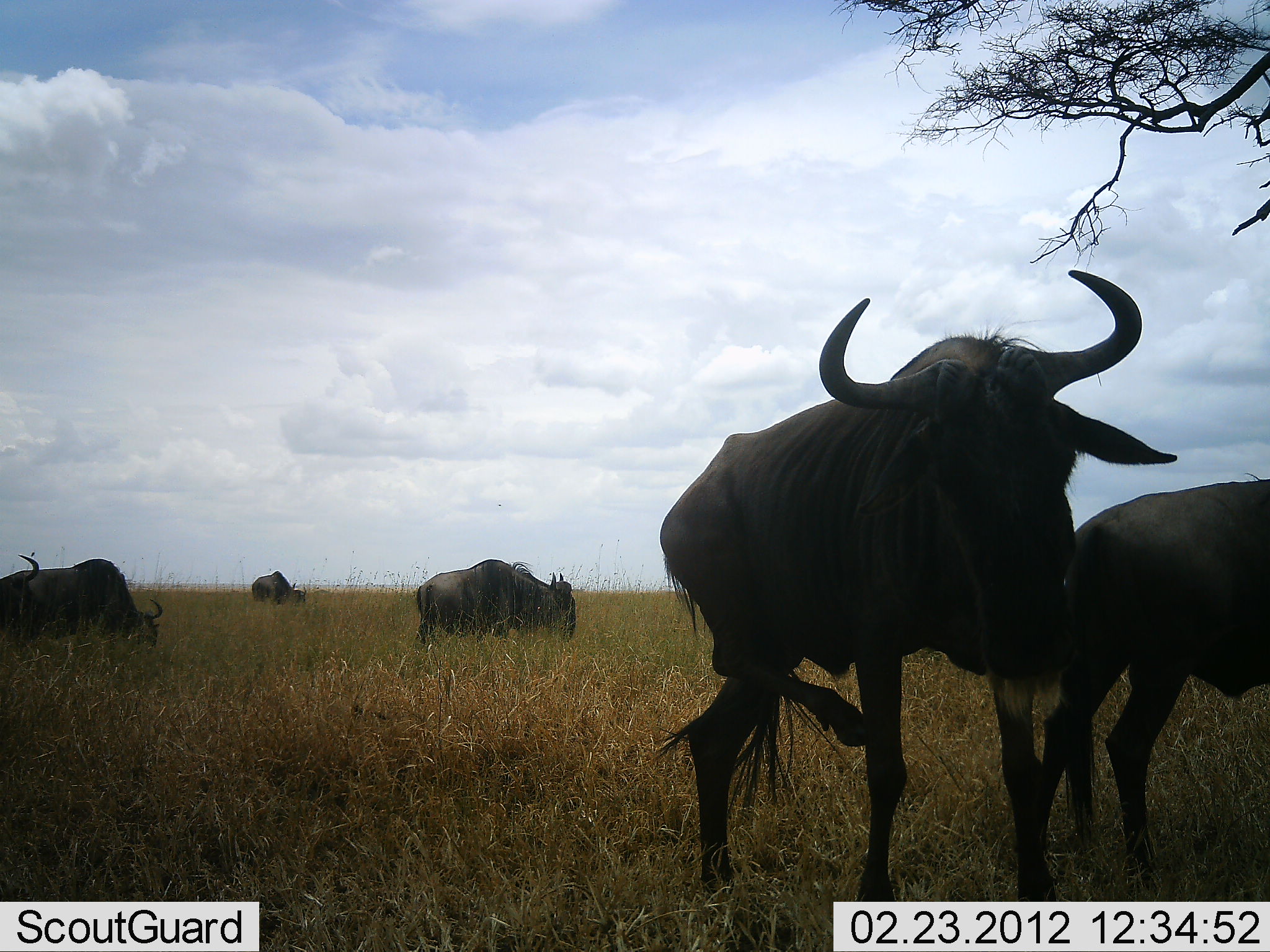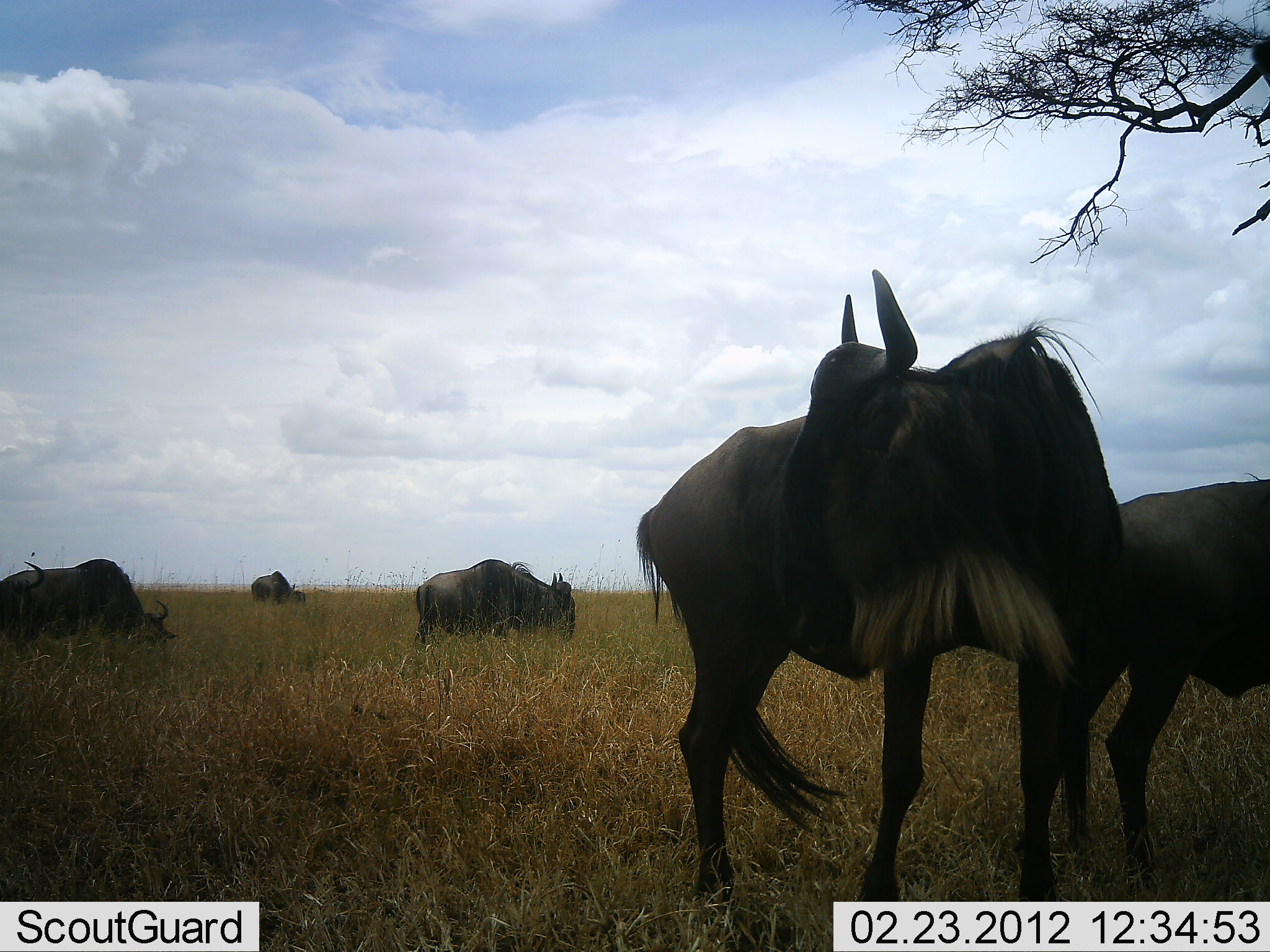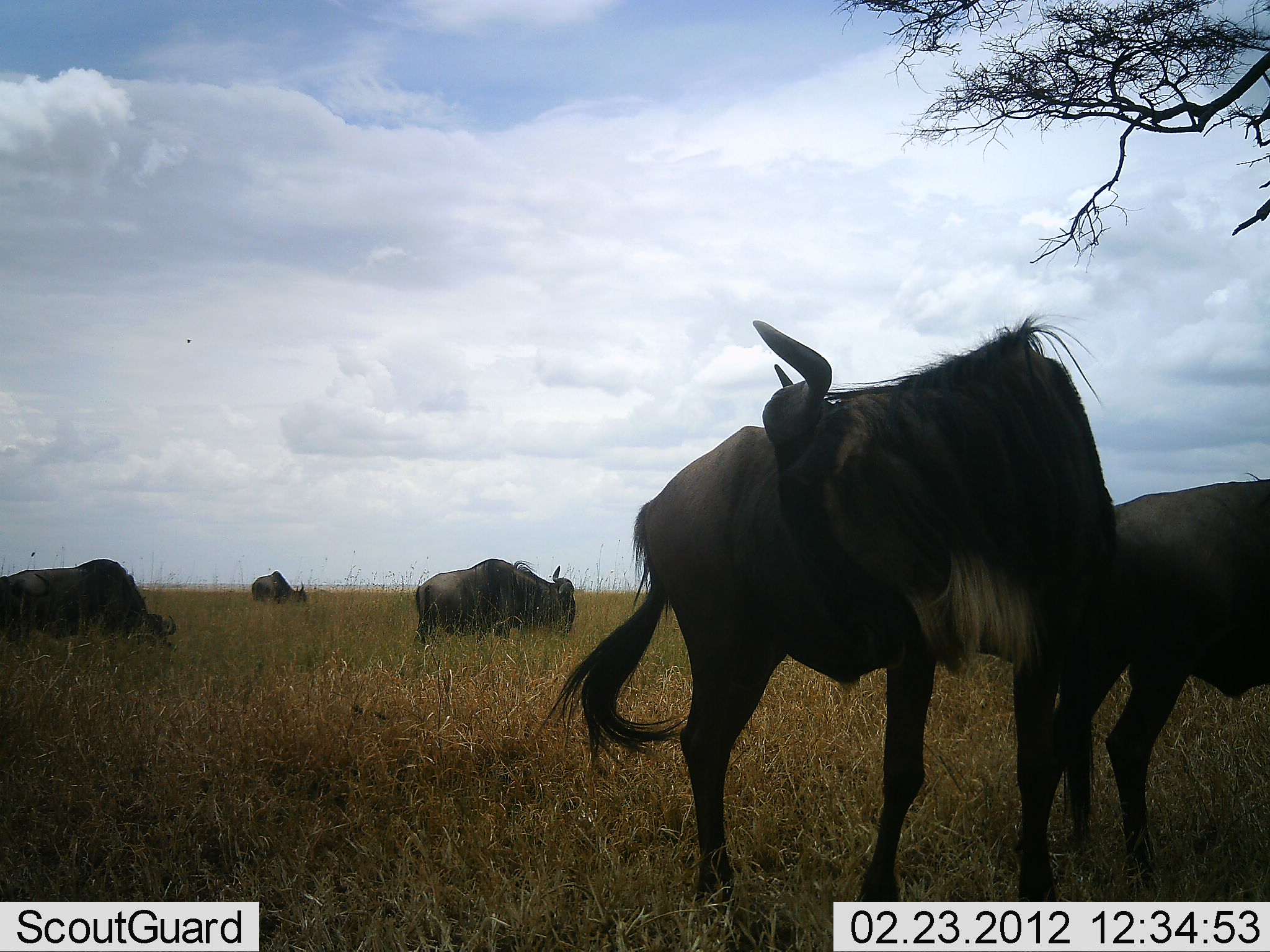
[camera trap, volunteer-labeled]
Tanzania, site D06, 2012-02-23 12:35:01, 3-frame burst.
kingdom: Animalia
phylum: Chordata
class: Mammalia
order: Artiodactyla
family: Bovidae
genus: Connochaetes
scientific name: Connochaetes taurinus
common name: blue wildebeest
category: wildebeest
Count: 6.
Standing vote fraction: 93%.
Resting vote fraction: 0%.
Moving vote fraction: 7%.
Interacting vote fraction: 0%.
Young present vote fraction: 0%.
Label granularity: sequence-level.